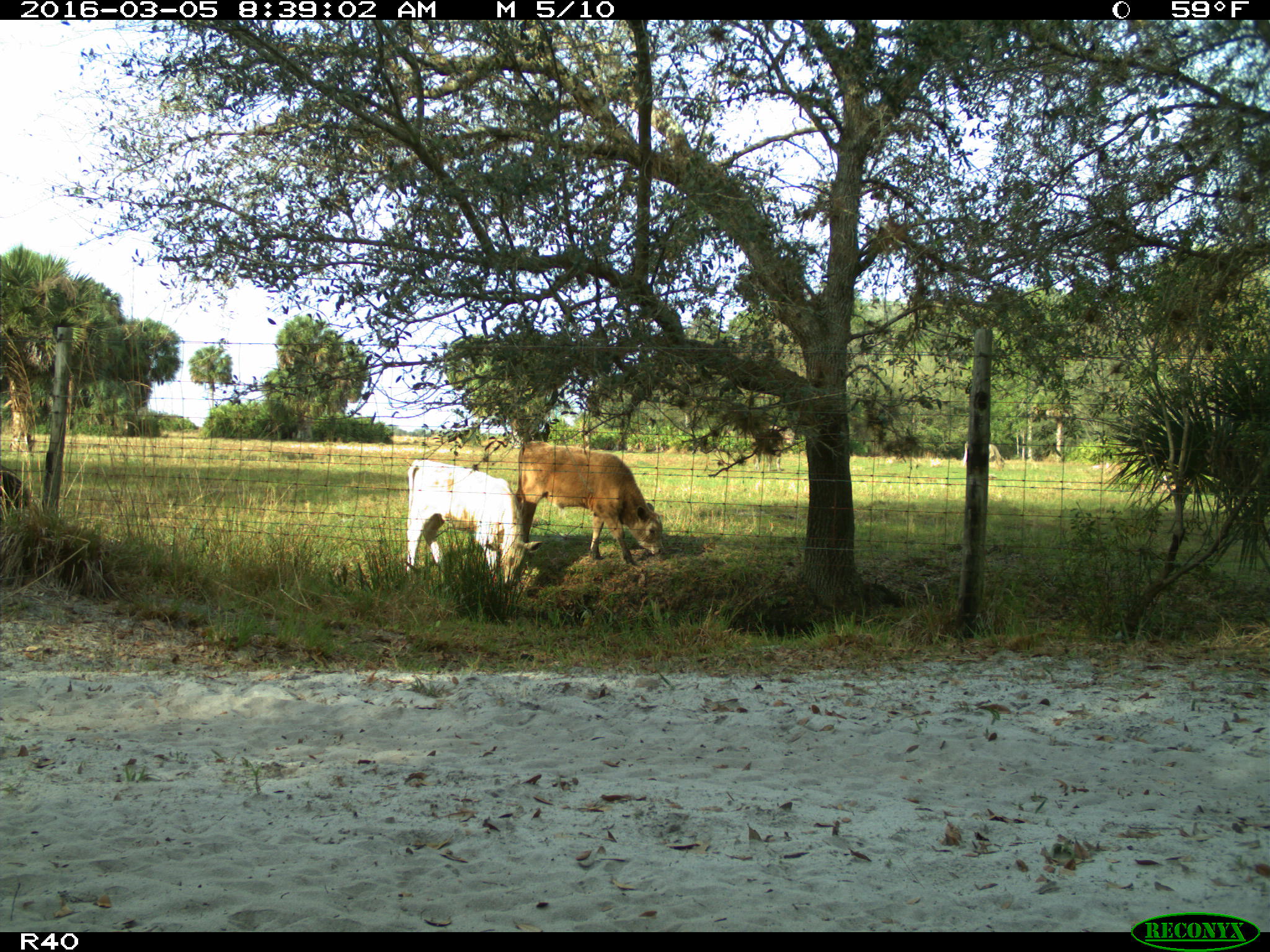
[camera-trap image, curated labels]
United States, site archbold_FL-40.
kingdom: Animalia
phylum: Chordata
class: Mammalia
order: Artiodactyla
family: Bovidae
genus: Bos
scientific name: Bos taurus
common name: domestic cow